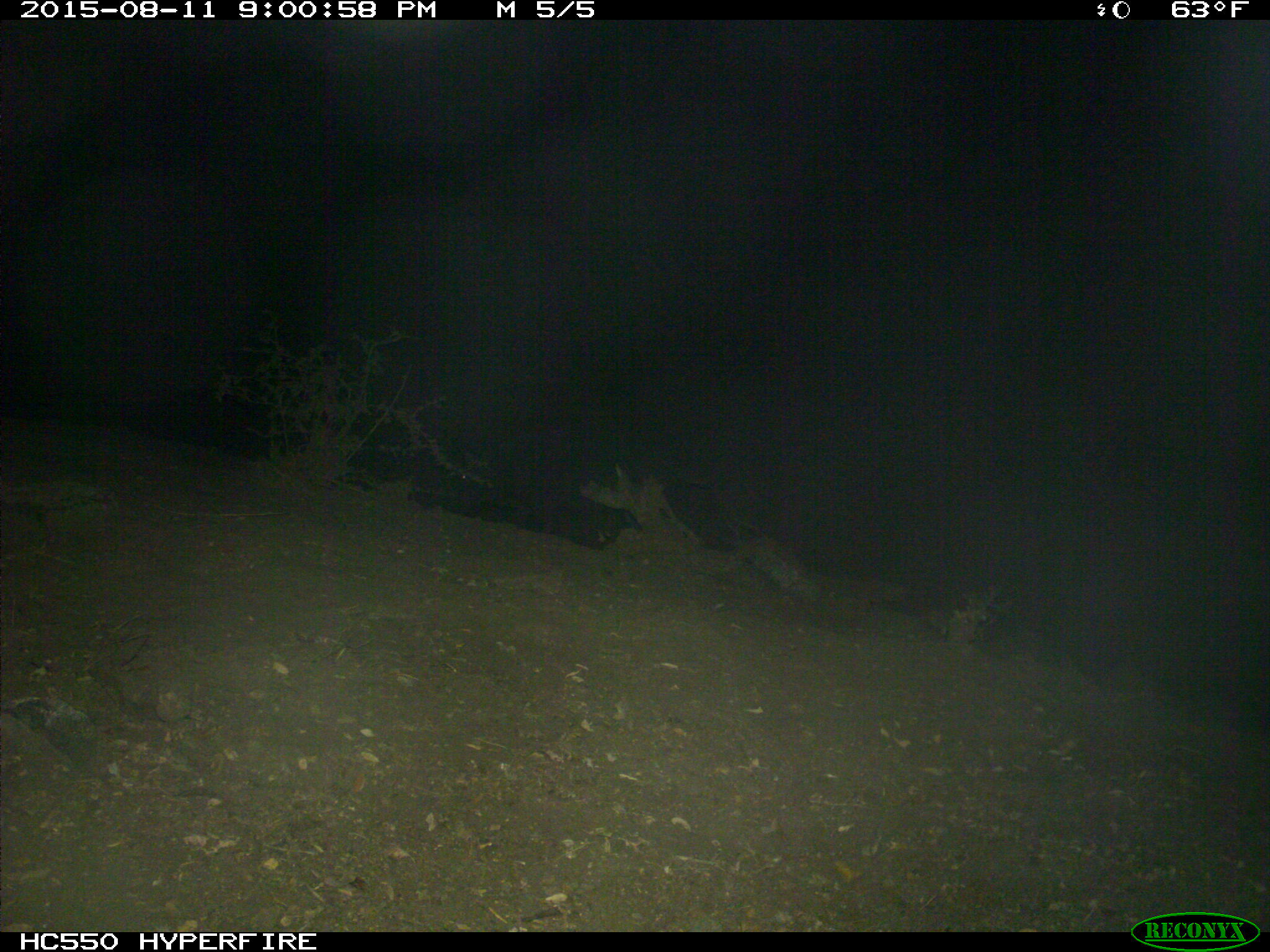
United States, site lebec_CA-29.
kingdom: Animalia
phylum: Chordata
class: Mammalia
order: Artiodactyla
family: Suidae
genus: Sus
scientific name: Sus scrofa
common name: wild boar